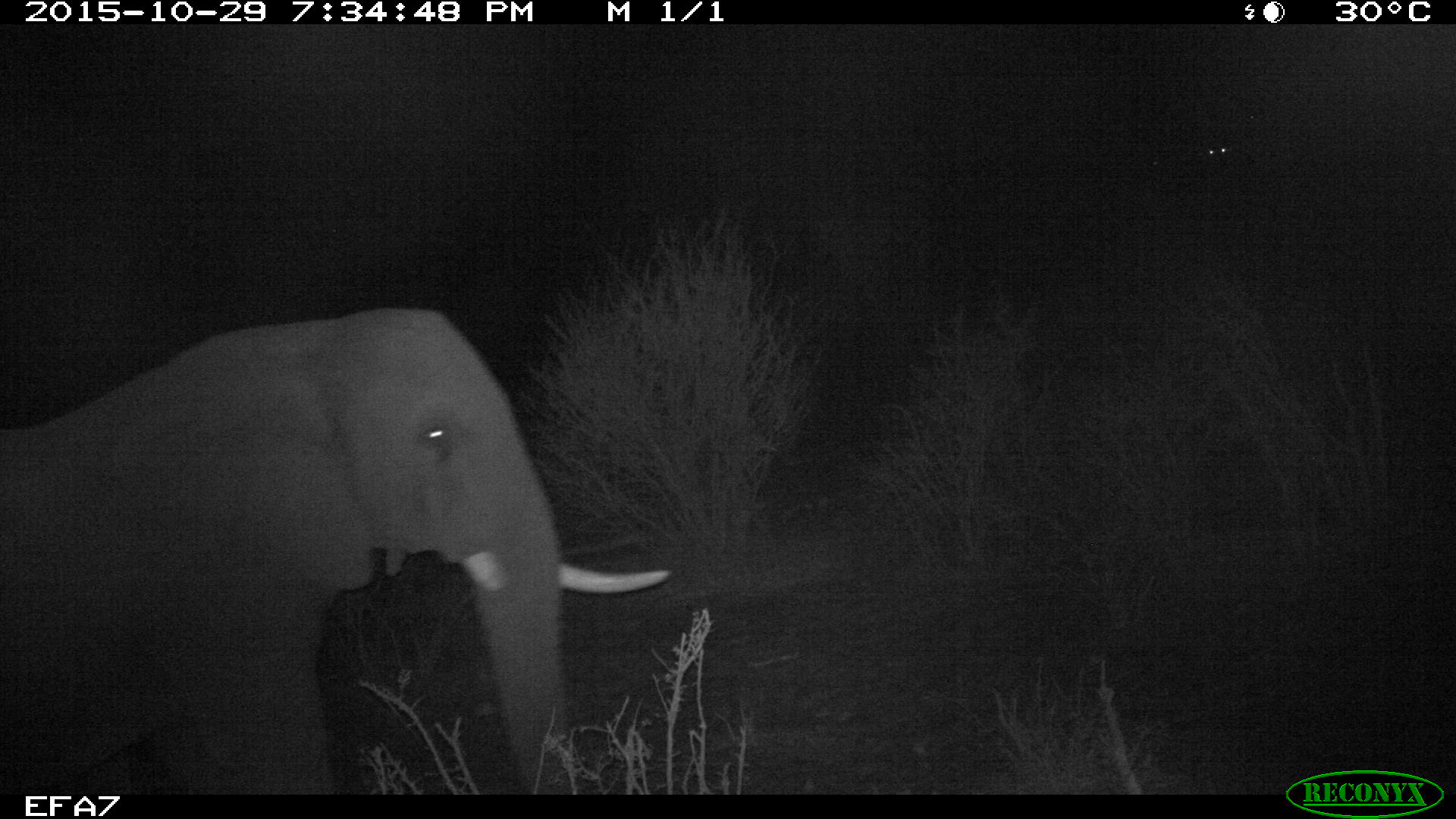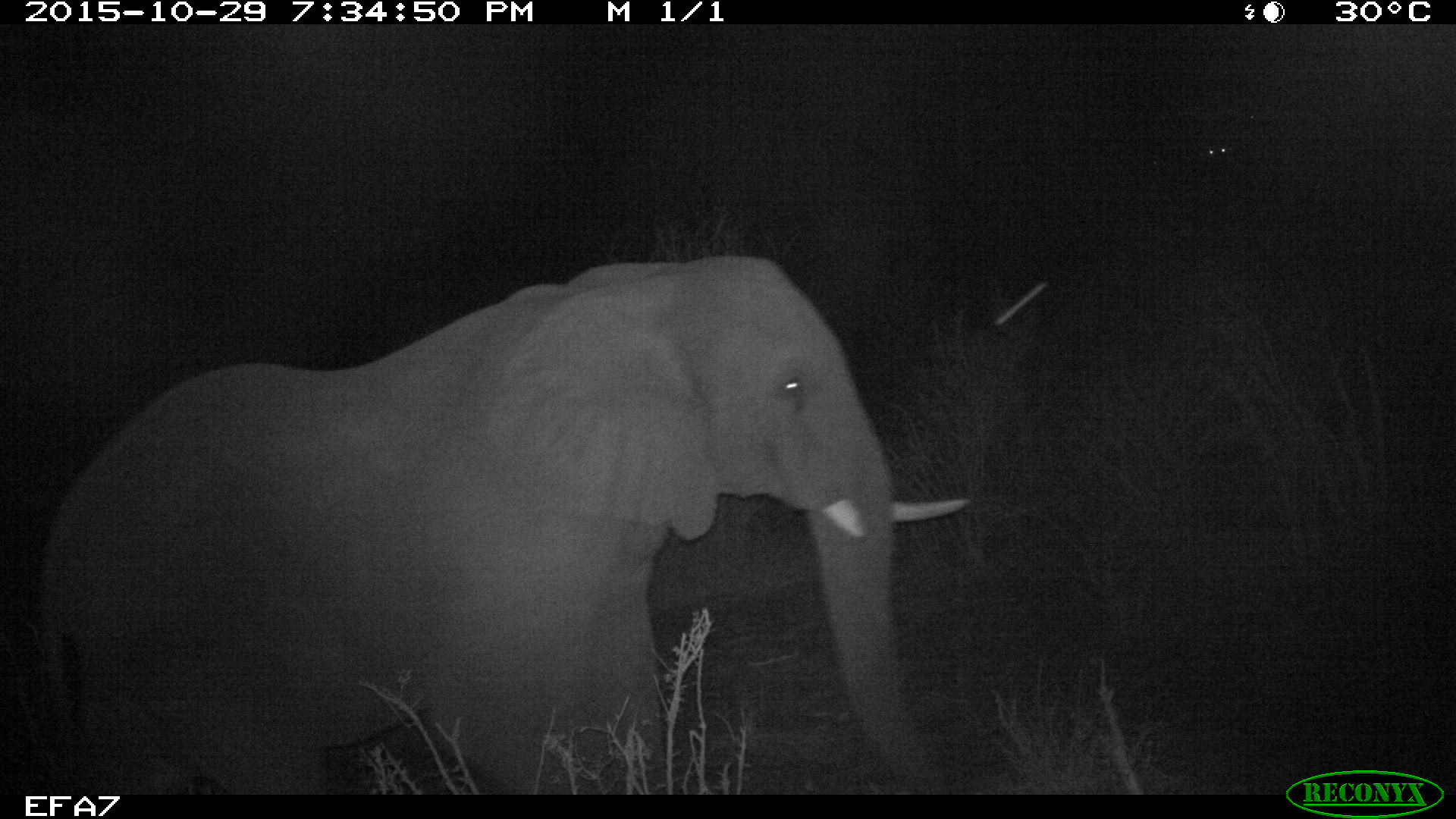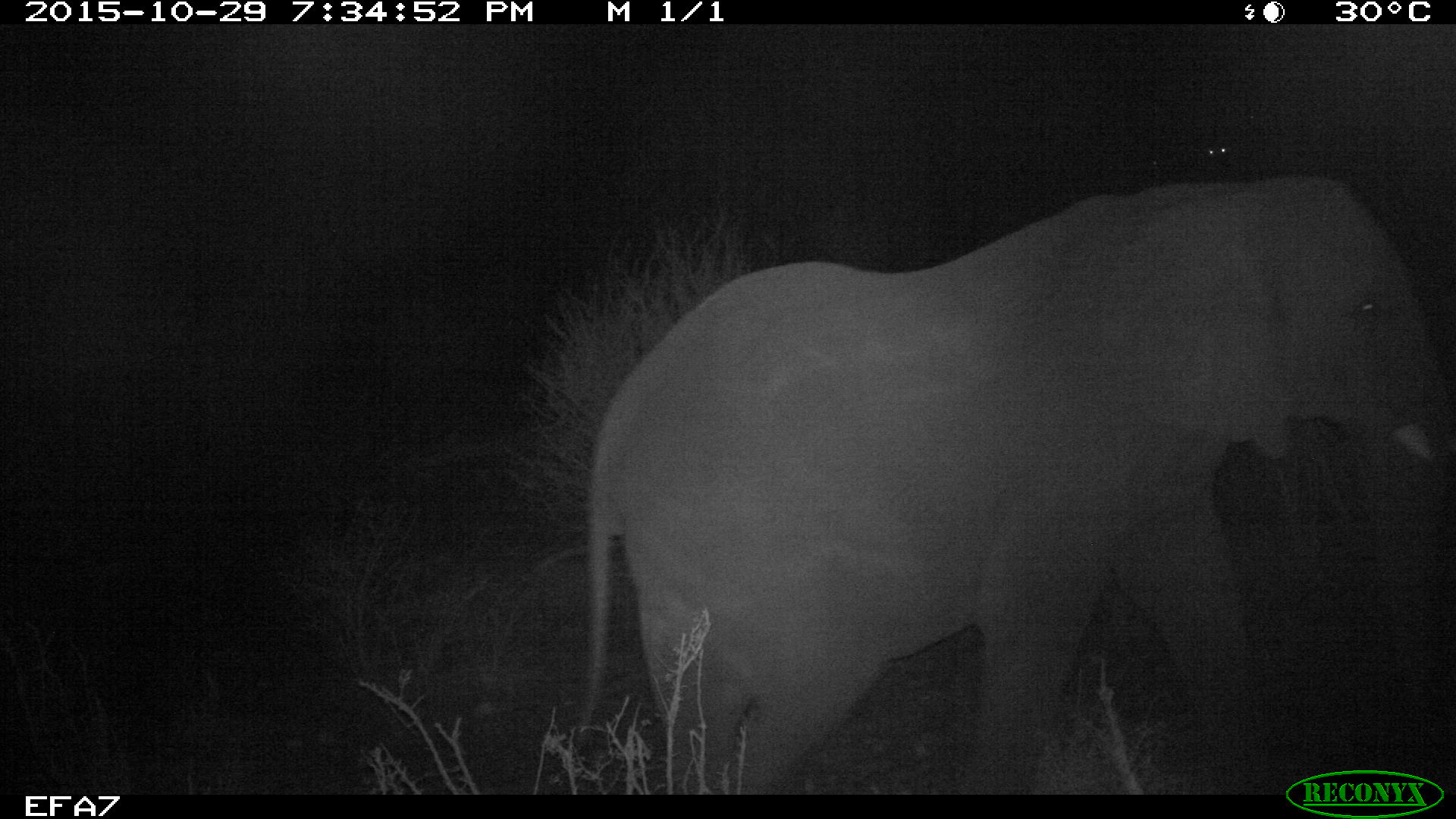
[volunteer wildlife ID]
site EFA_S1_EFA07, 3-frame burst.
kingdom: Animalia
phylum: Chordata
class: Mammalia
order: Proboscidea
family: Elephantidae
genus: Loxodonta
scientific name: Loxodonta africana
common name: african bush elephant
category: elephant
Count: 1.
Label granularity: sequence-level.